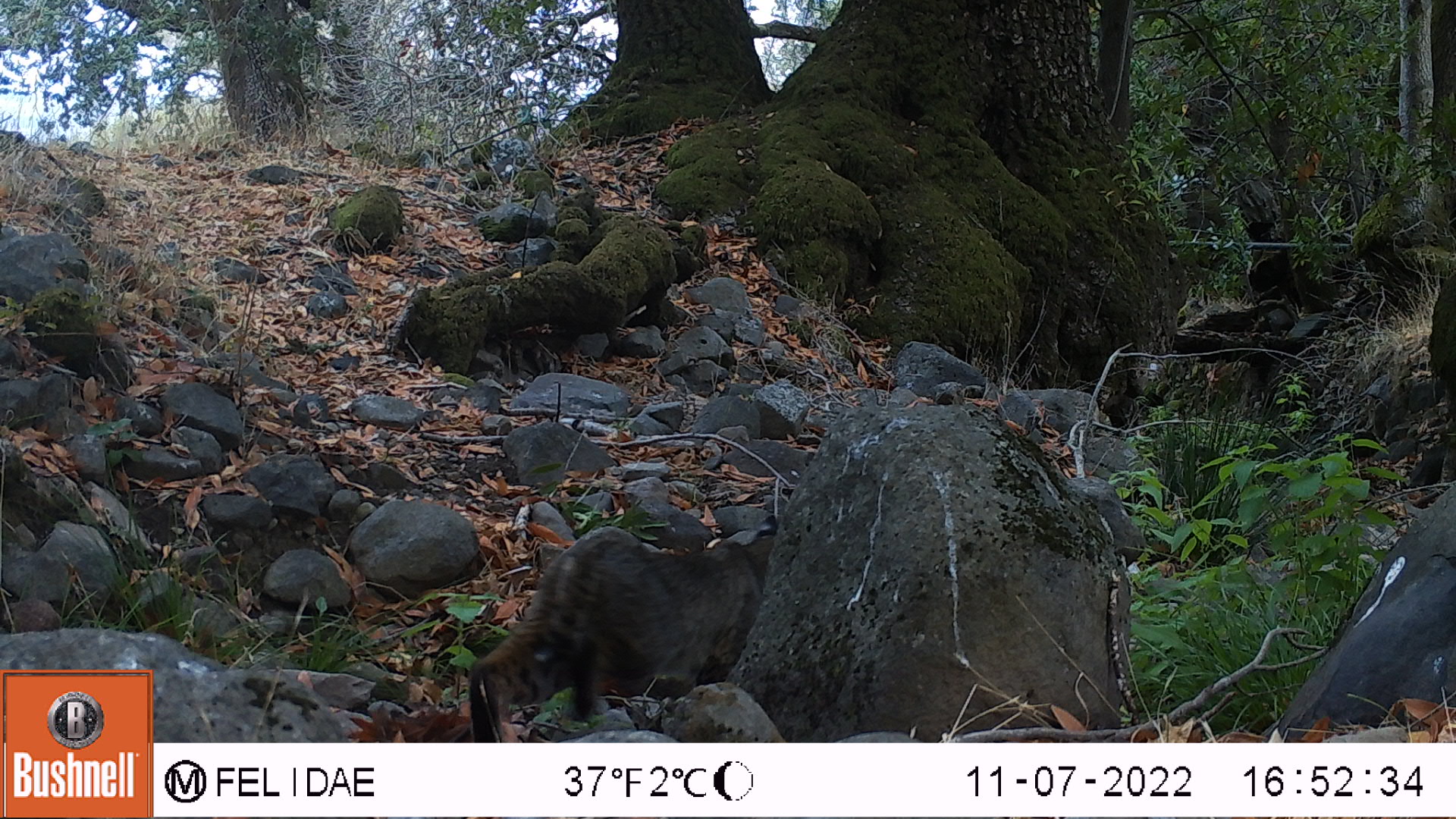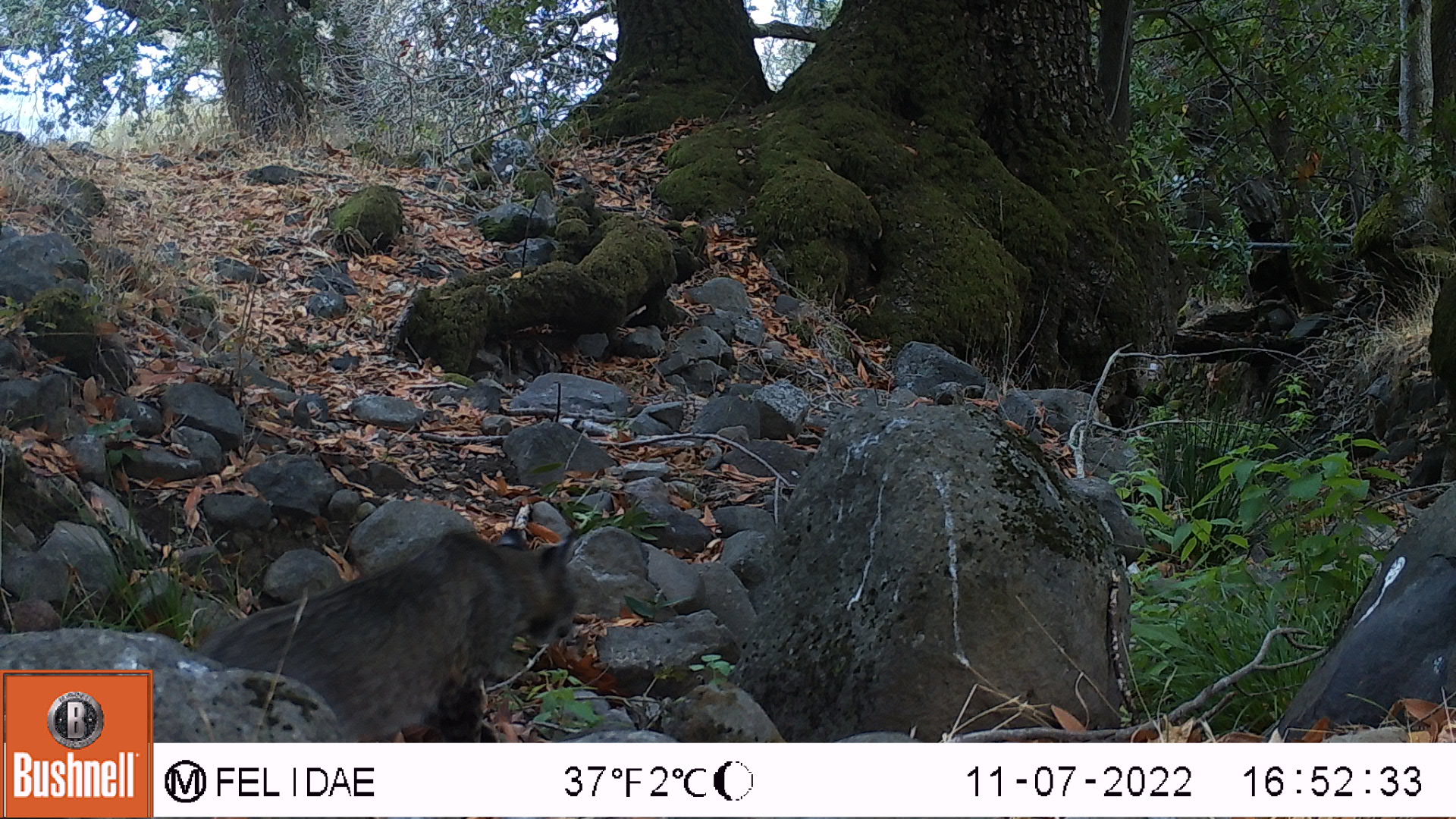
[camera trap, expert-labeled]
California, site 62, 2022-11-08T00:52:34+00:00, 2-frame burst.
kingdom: Animalia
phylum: Chordata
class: Mammalia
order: Carnivora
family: Felidae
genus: Lynx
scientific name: Lynx rufus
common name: bobcat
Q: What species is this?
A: Bobcat (Lynx rufus).